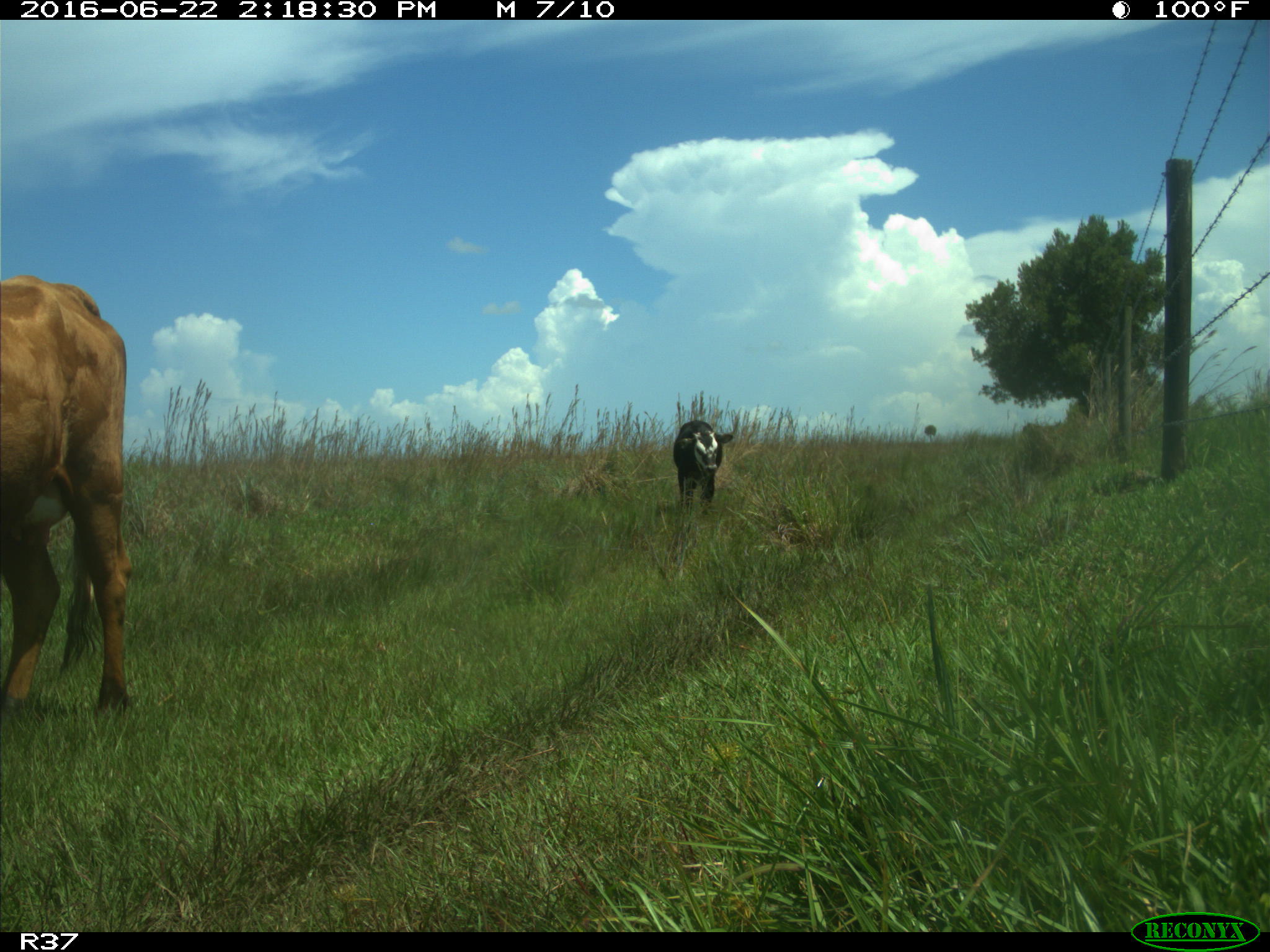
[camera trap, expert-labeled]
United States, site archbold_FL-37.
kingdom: Animalia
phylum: Chordata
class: Mammalia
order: Artiodactyla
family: Bovidae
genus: Bos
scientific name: Bos taurus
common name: domestic cow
Bos taurus (domestic cow).